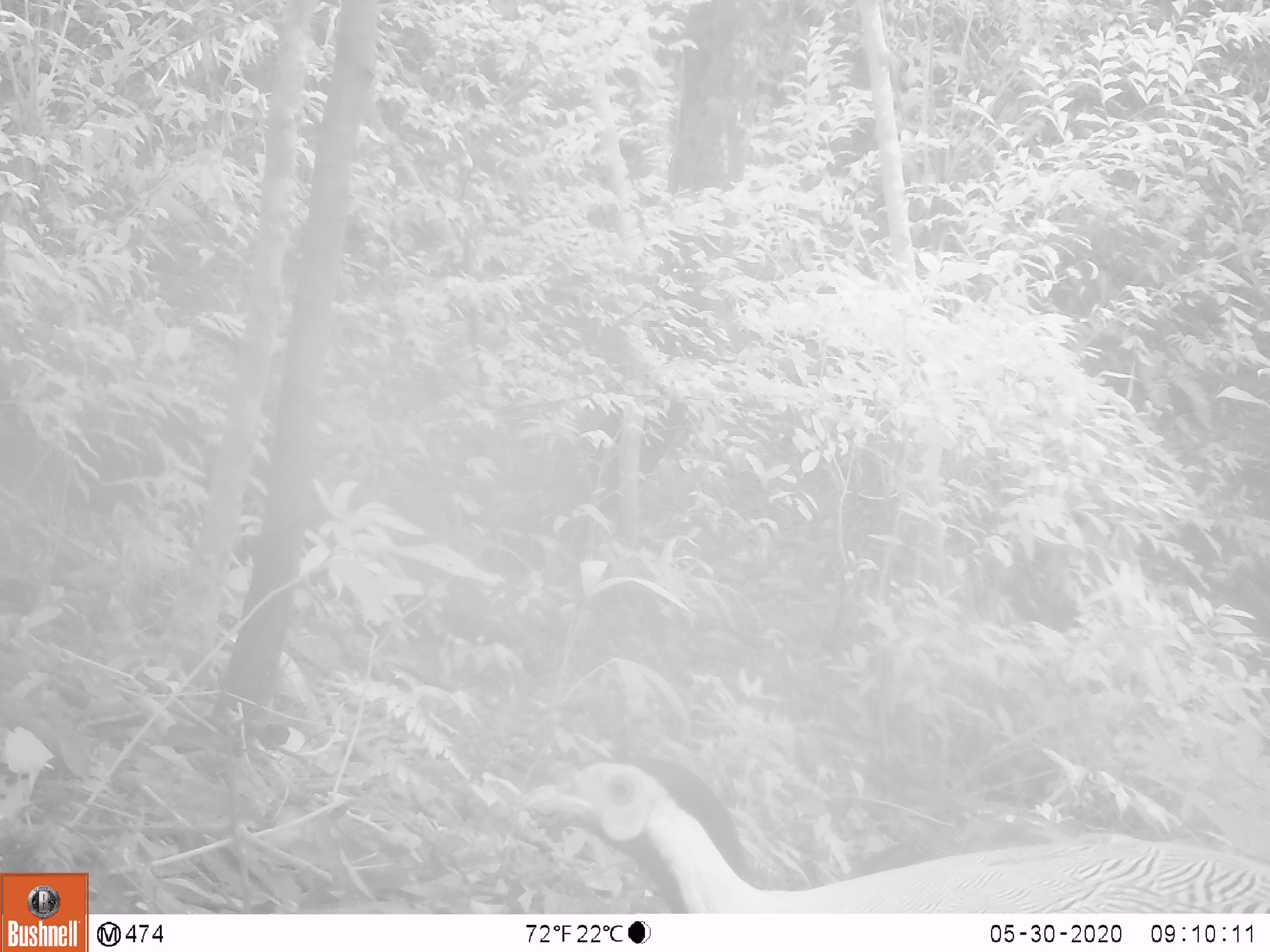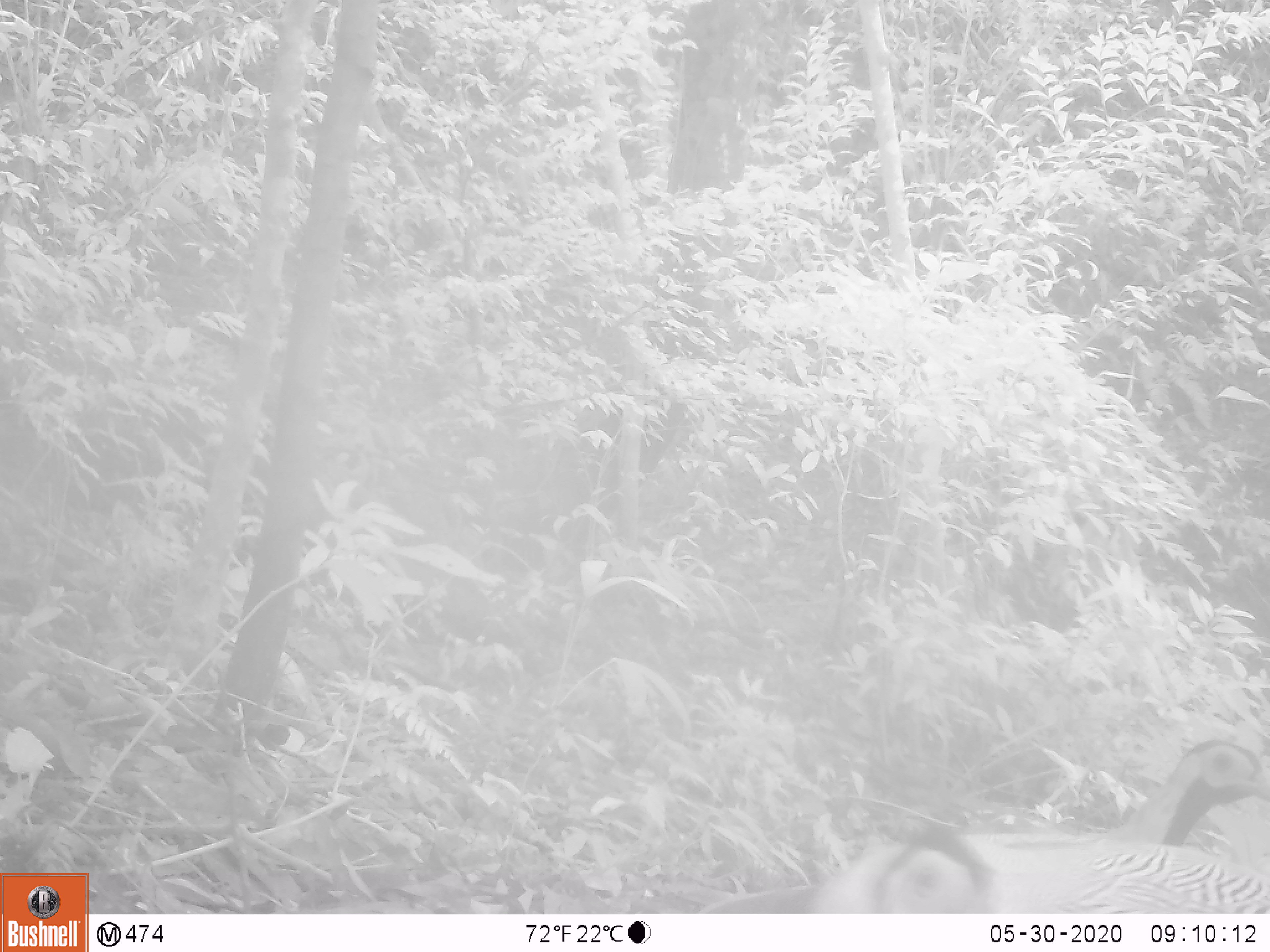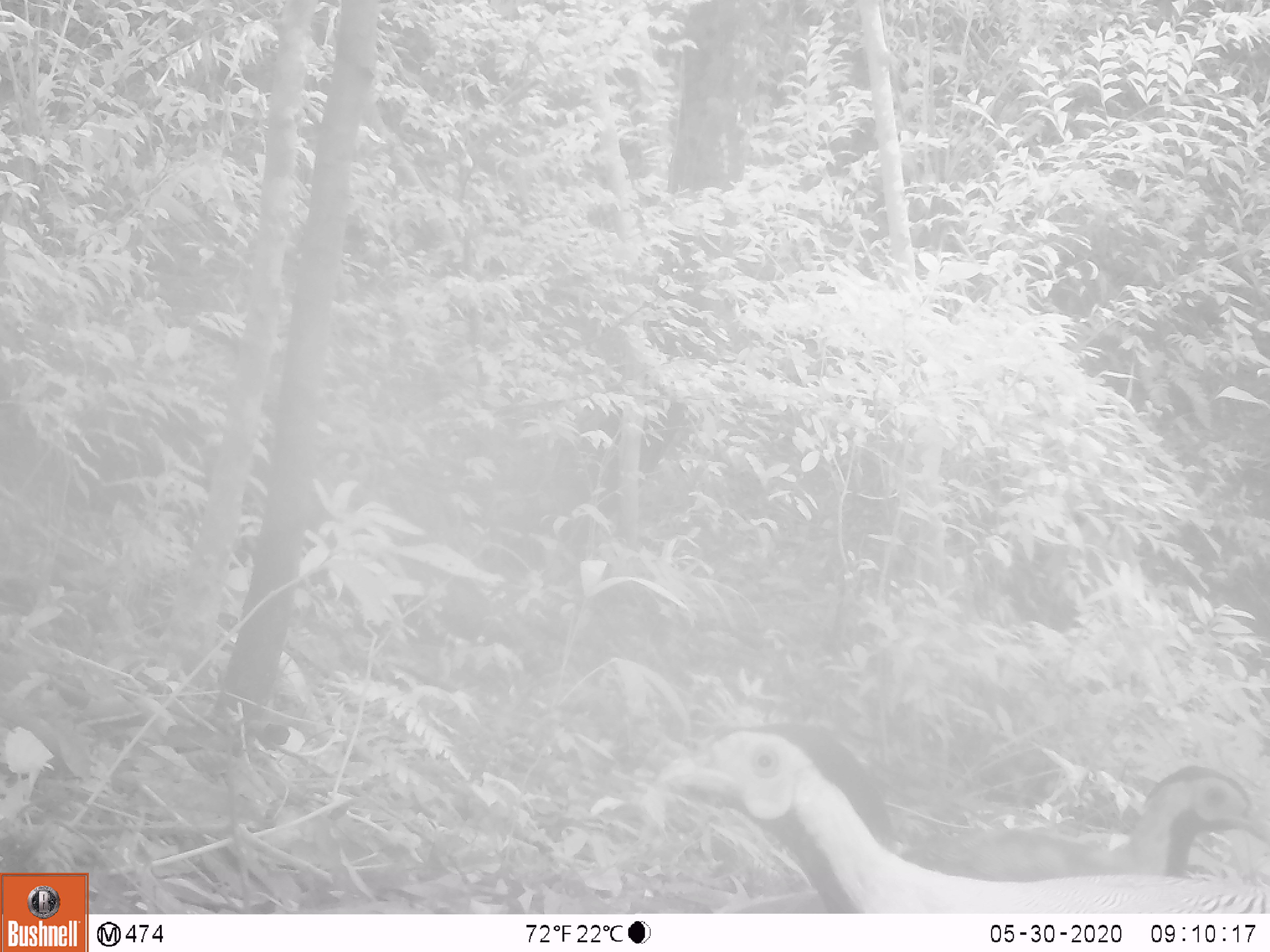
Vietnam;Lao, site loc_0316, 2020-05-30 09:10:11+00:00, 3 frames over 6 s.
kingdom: Animalia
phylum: Chordata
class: Aves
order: Galliformes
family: Phasianidae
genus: Lophura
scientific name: Lophura nycthemera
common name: silver pheasant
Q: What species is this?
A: Silver pheasant (Lophura nycthemera).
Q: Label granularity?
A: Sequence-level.